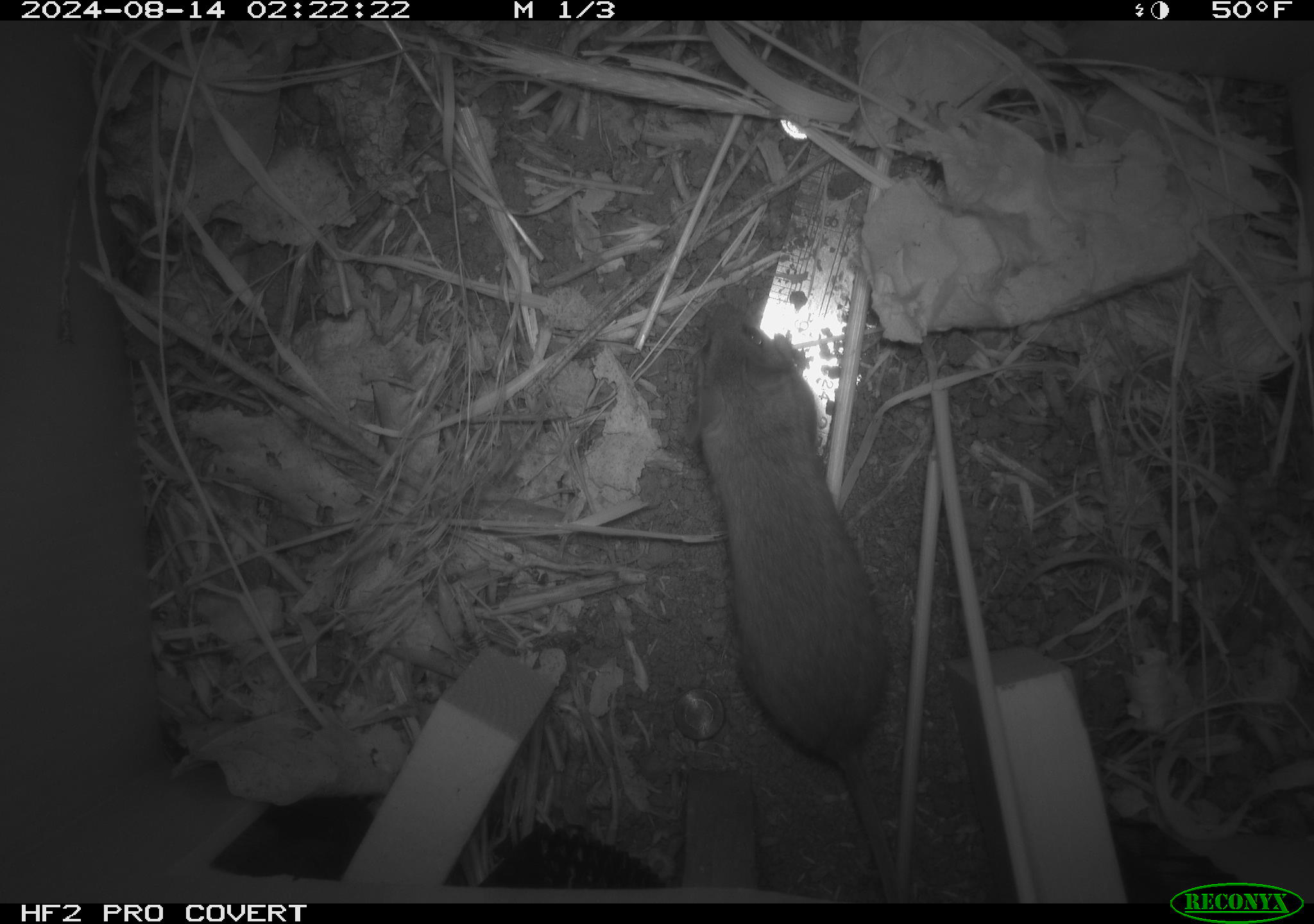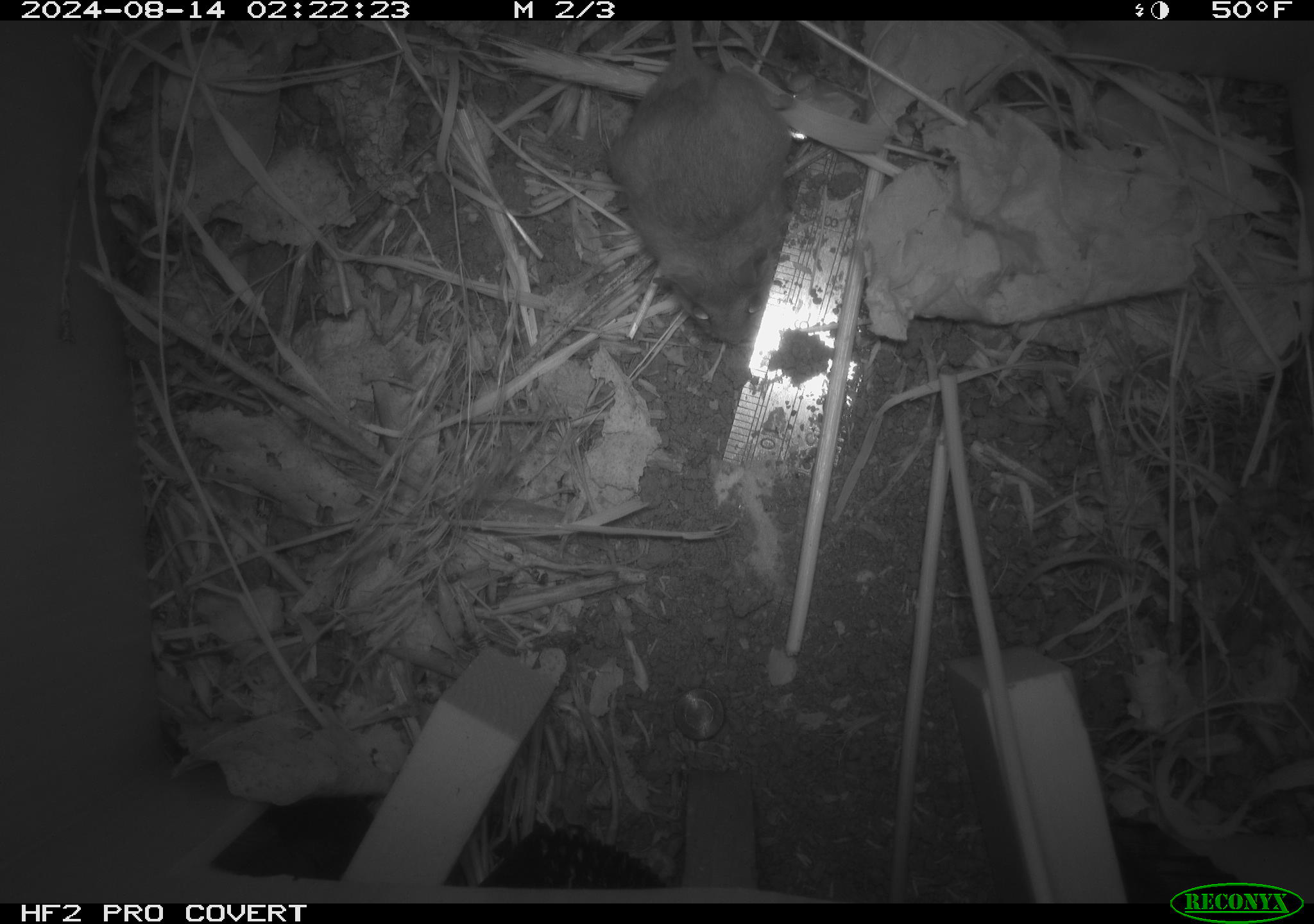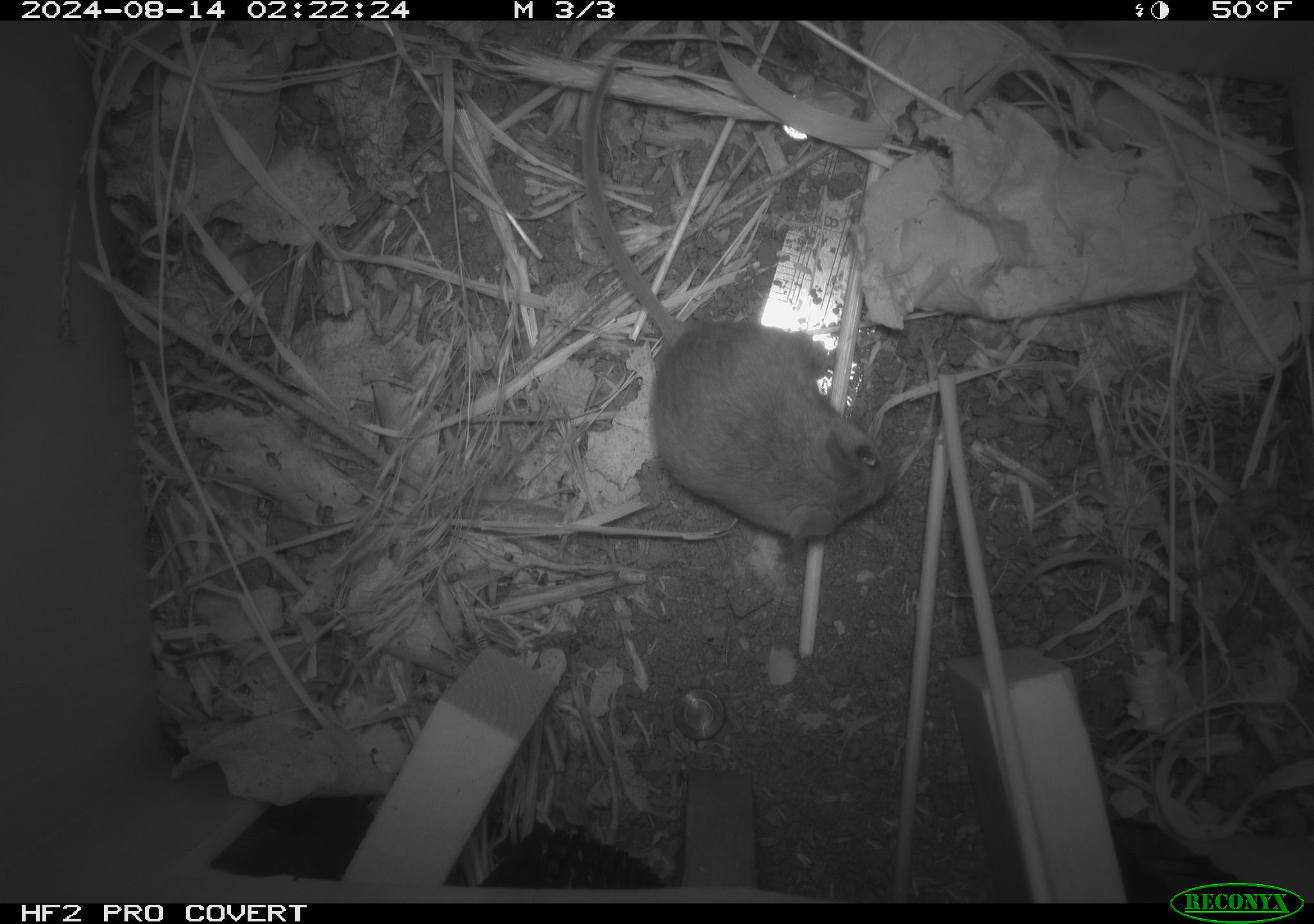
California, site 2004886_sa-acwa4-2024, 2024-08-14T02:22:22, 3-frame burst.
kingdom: Animalia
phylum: Chordata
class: Mammalia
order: Rodentia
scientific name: Rodentia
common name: mouse species